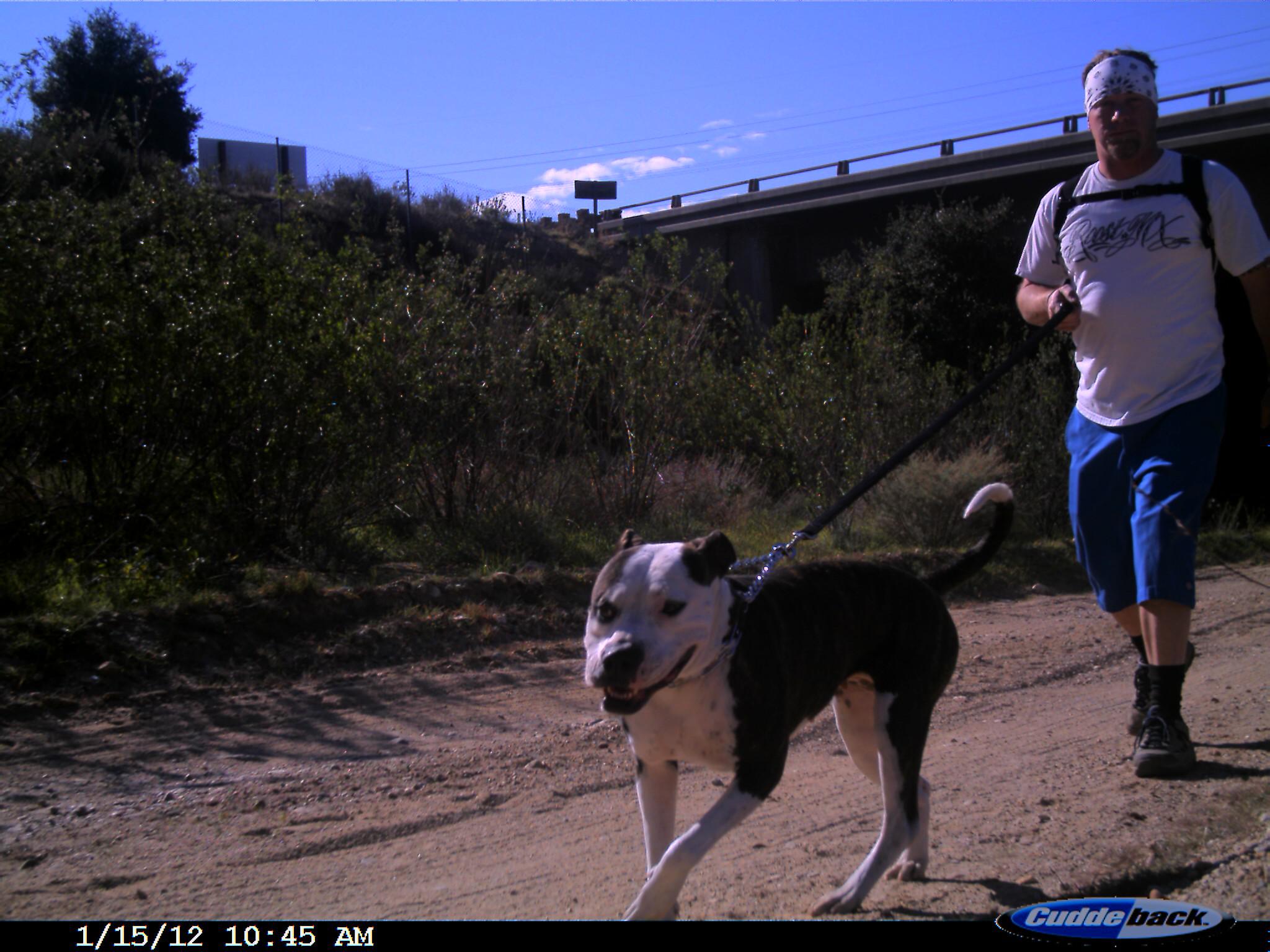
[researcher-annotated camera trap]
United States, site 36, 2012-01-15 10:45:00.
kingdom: Animalia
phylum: Chordata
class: Mammalia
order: Carnivora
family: Canidae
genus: Canis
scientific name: Canis familiaris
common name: domestic dog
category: dog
Dog (domestic dog) (Canis familiaris).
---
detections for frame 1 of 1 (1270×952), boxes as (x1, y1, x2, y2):
dog: (579, 471, 1020, 920)